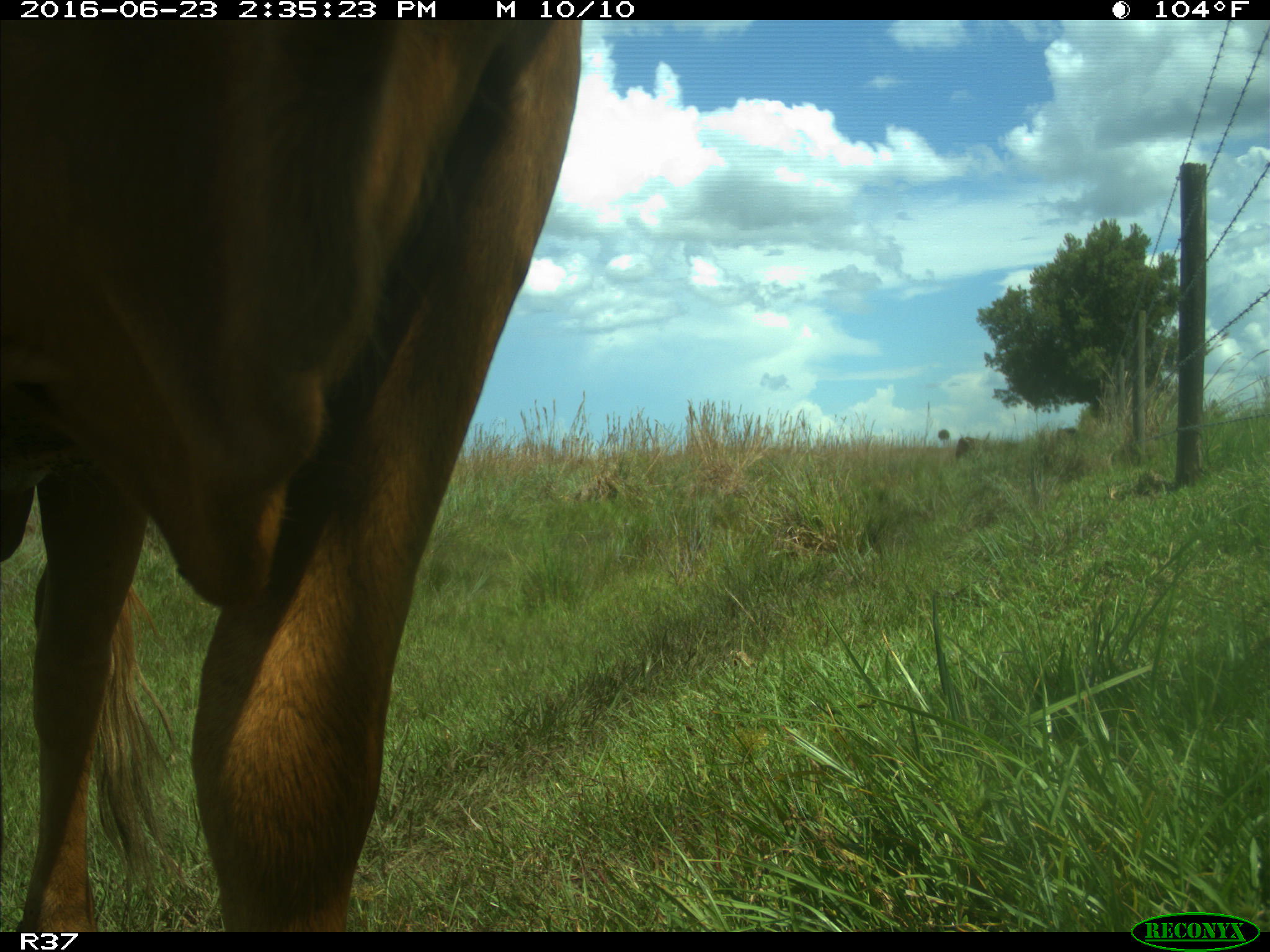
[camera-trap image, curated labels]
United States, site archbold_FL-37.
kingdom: Animalia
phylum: Chordata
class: Mammalia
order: Artiodactyla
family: Bovidae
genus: Bos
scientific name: Bos taurus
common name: domestic cow